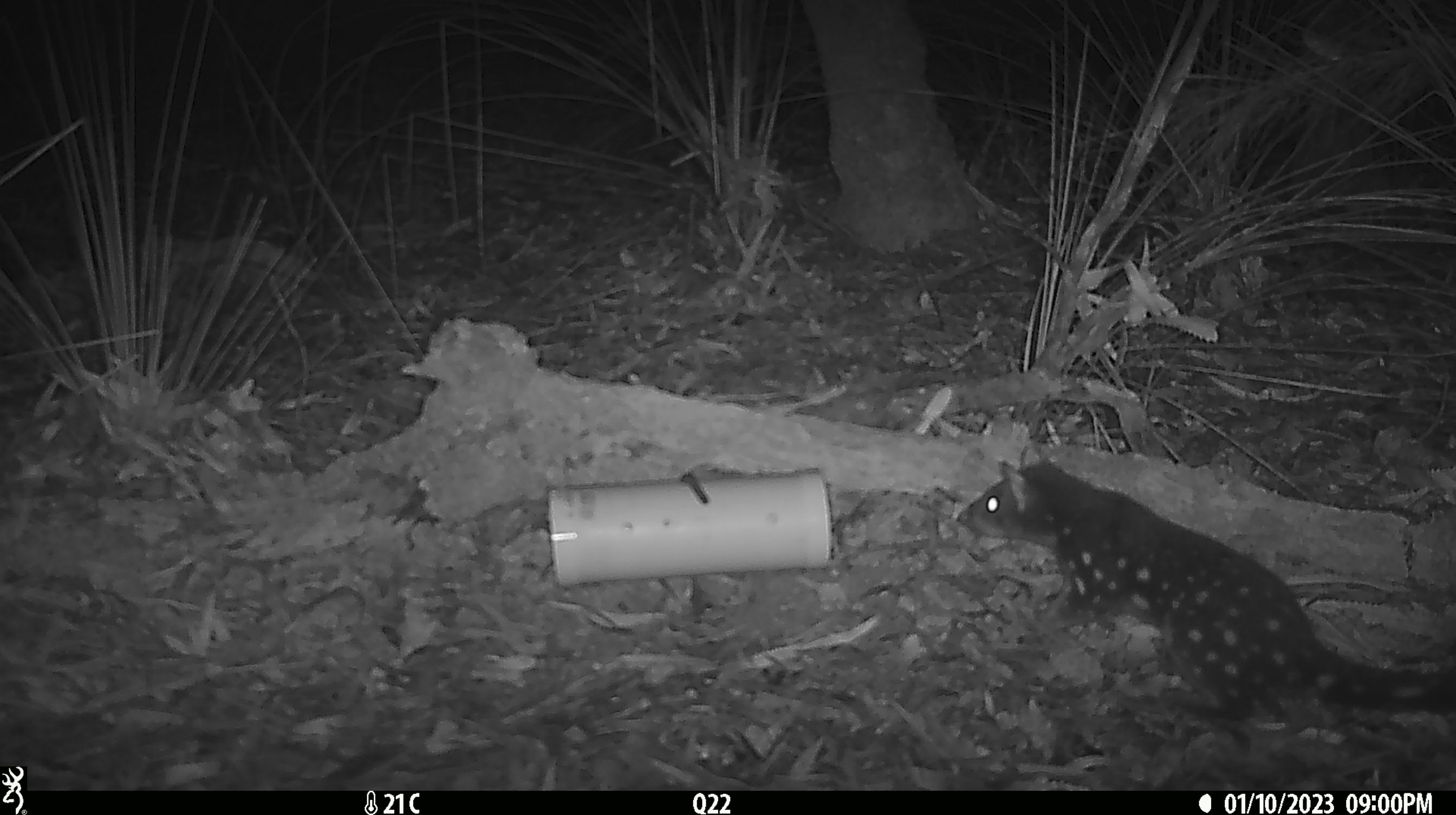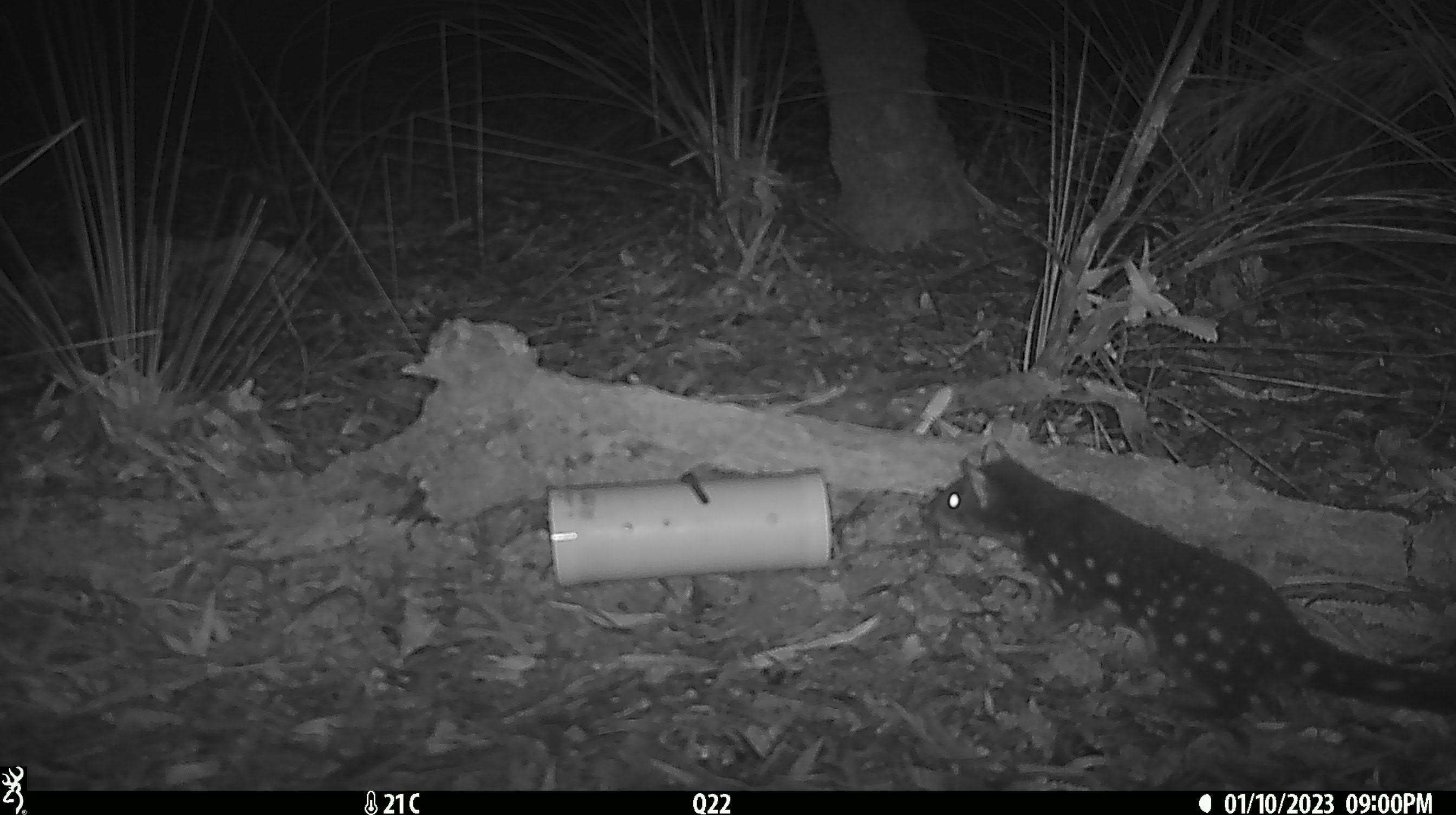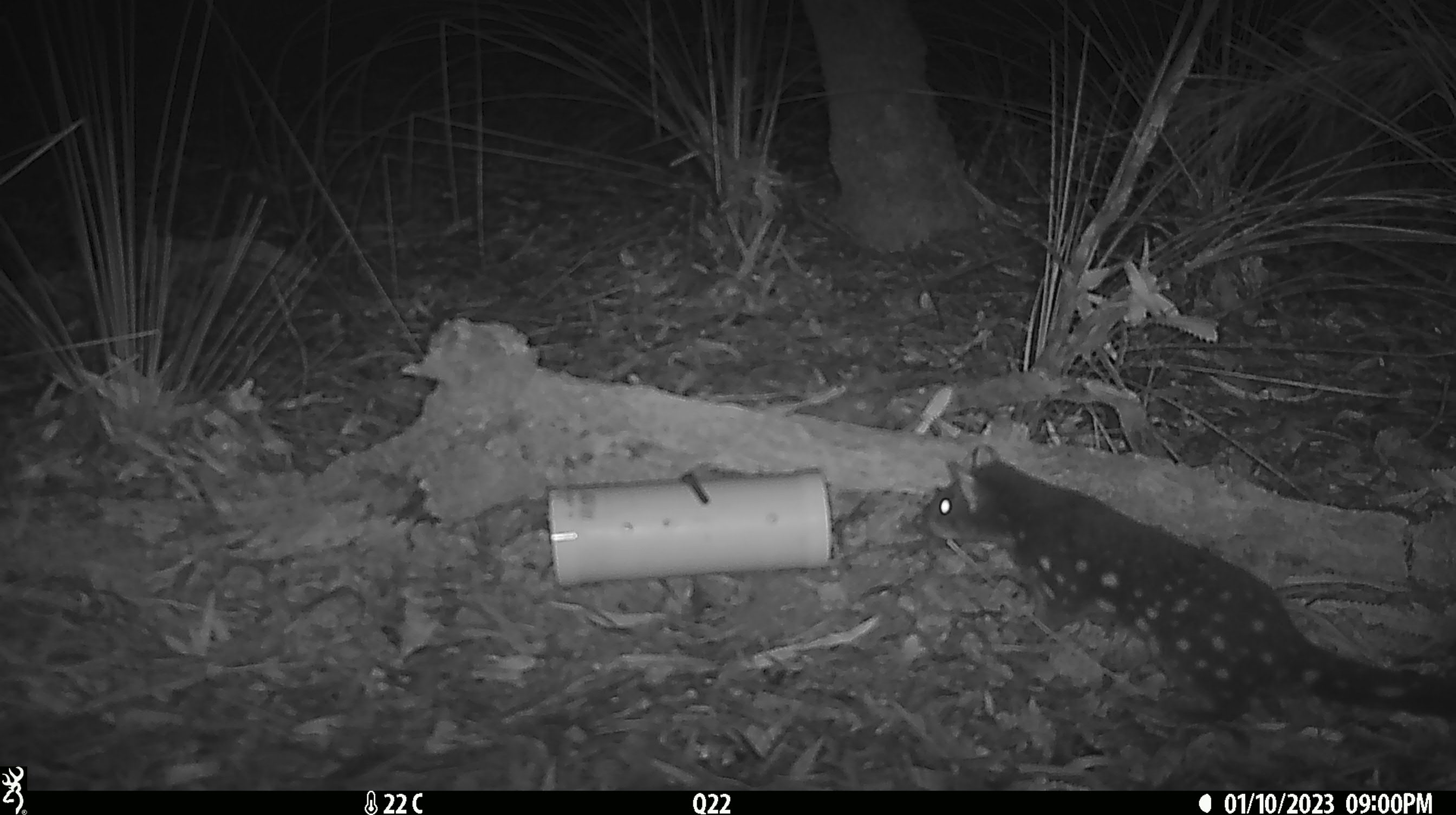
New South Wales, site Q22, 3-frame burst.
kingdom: Animalia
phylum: Chordata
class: Mammalia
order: Dasyuromorphia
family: Dasyuridae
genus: Dasyurus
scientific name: Dasyurus maculatus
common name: spotted-tailed quoll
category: quoll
Quoll (spotted-tailed quoll) (Dasyurus maculatus).